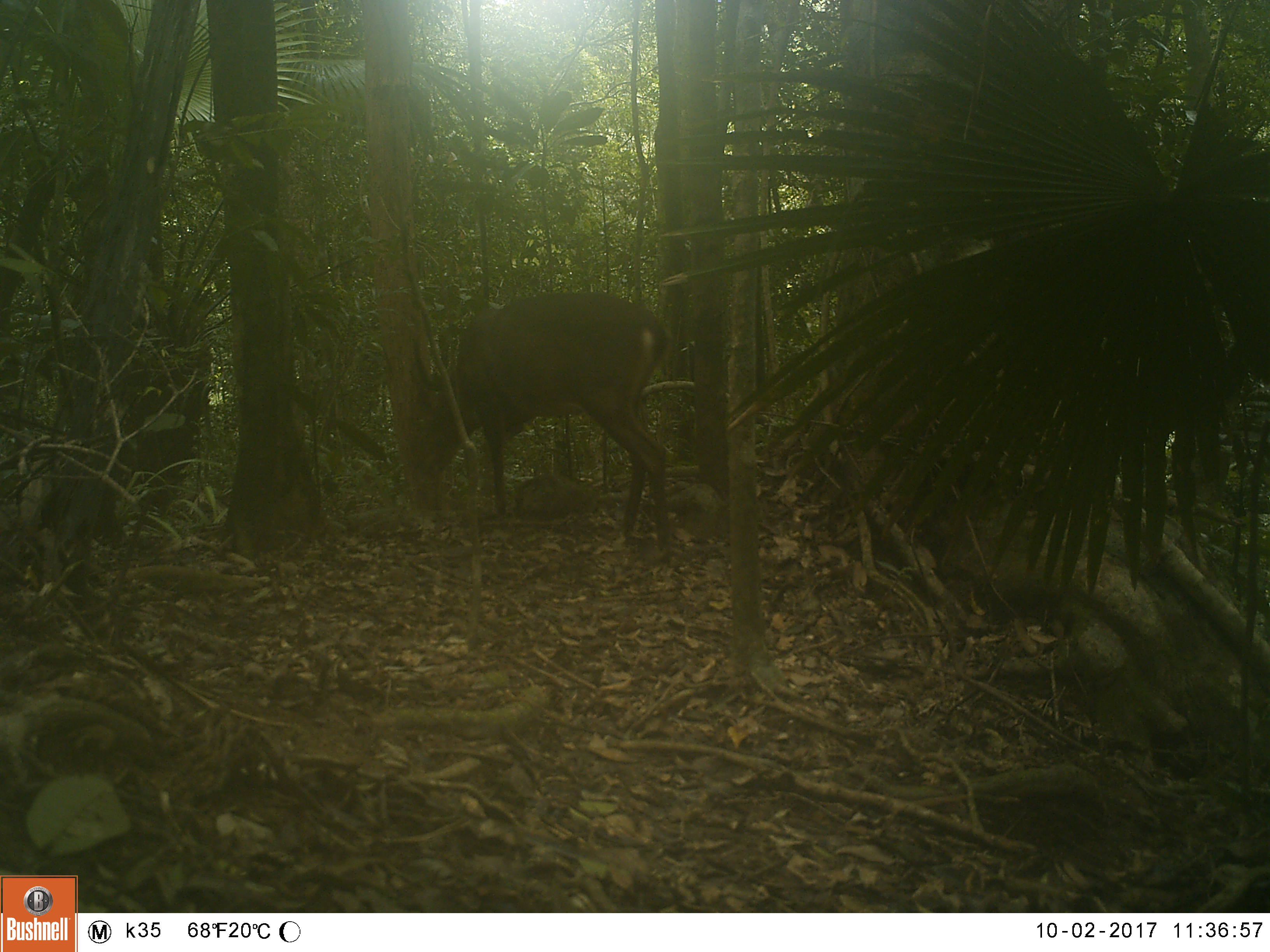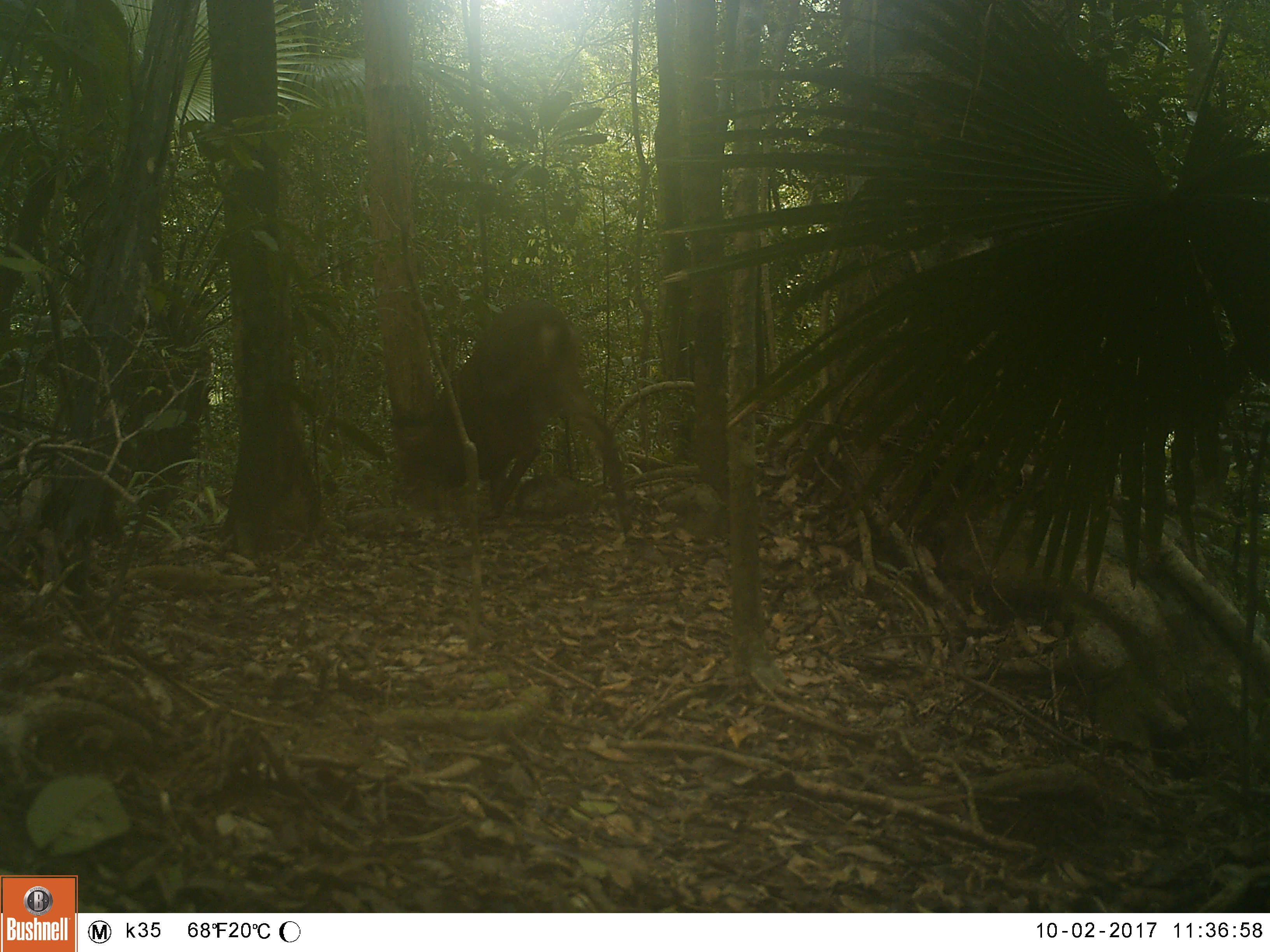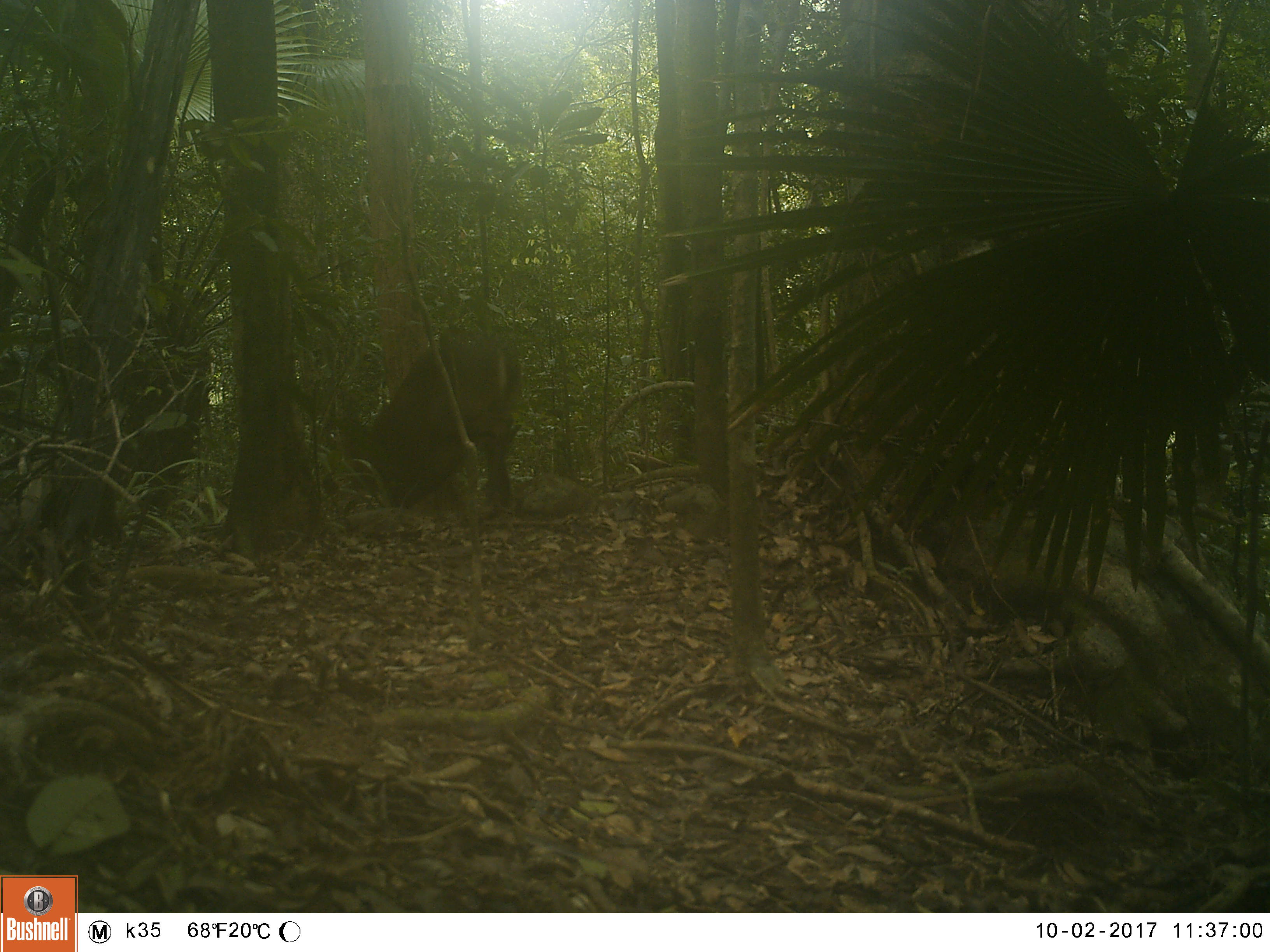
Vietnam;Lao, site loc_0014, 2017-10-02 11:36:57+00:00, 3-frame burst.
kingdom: Animalia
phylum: Chordata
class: Mammalia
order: Artiodactyla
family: Cervidae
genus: Muntiacus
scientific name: Muntiacus vuquangensis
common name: large-antlered muntjac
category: large antlered muntjac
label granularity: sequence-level